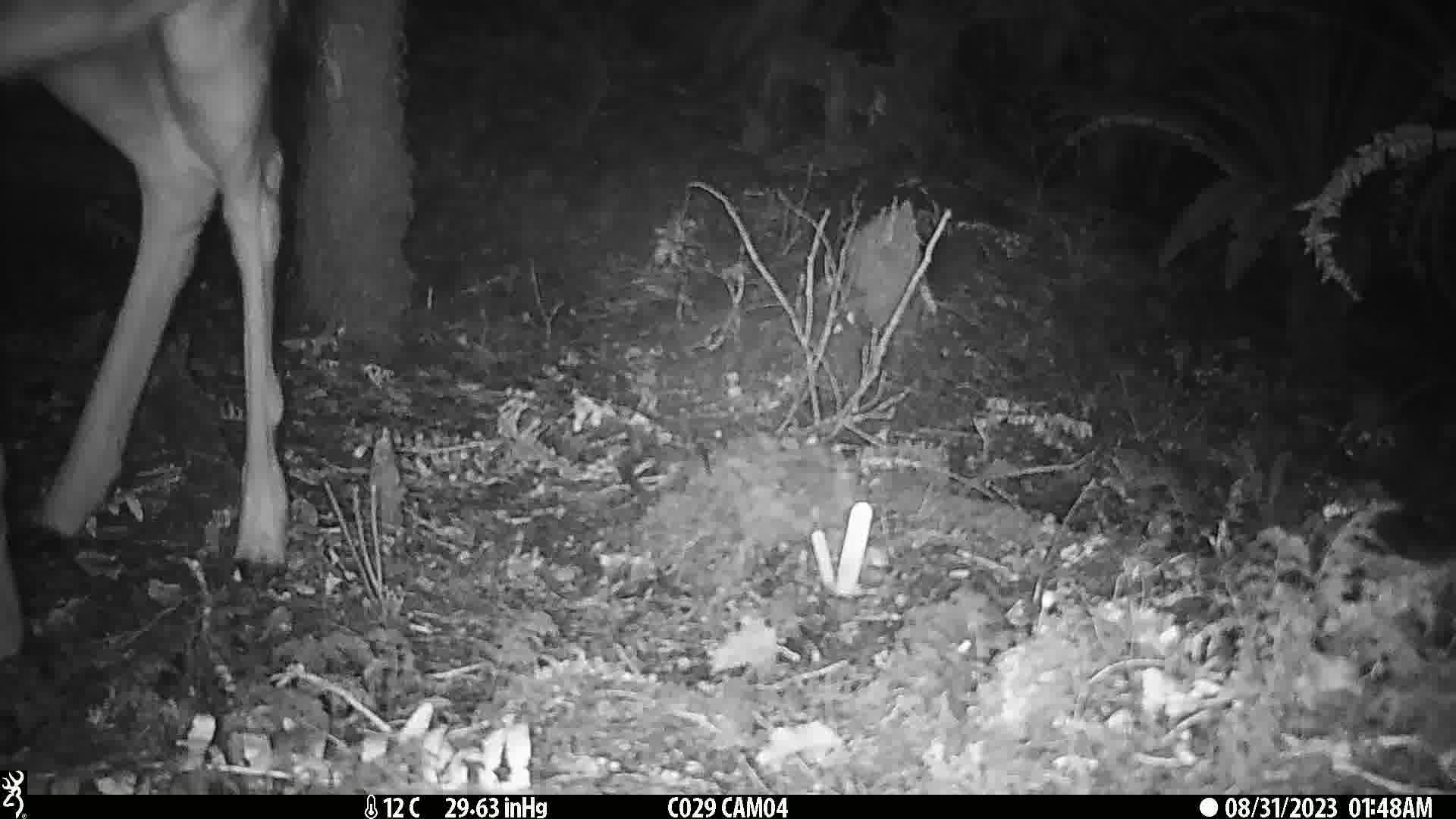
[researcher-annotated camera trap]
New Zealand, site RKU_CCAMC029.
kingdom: Animalia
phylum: Chordata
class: Mammalia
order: Artiodactyla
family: Cervidae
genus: Odocoileus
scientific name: Odocoileus virginianus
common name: white-tailed deer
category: white tailed deer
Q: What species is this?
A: White tailed deer (white-tailed deer) (Odocoileus virginianus).